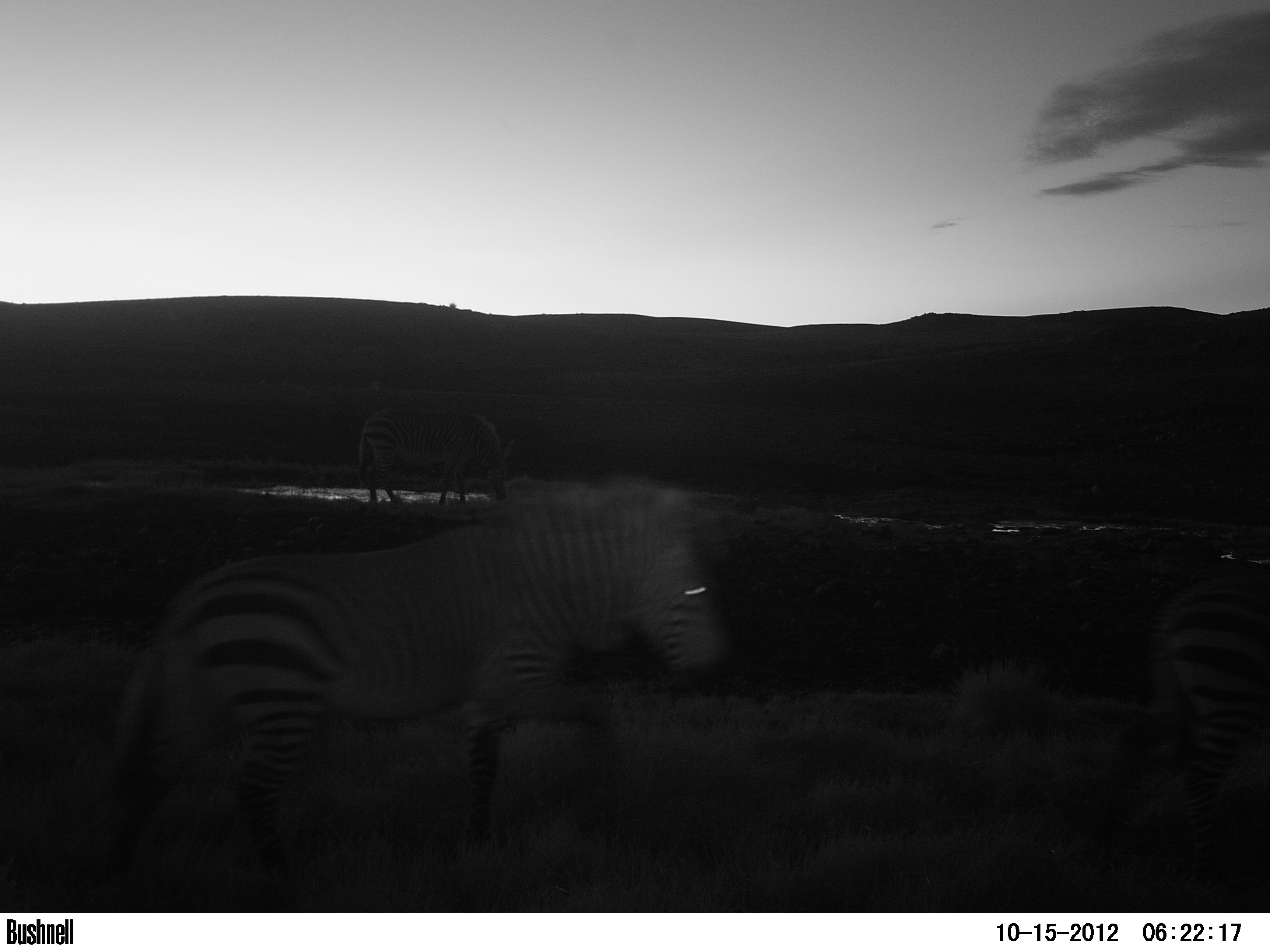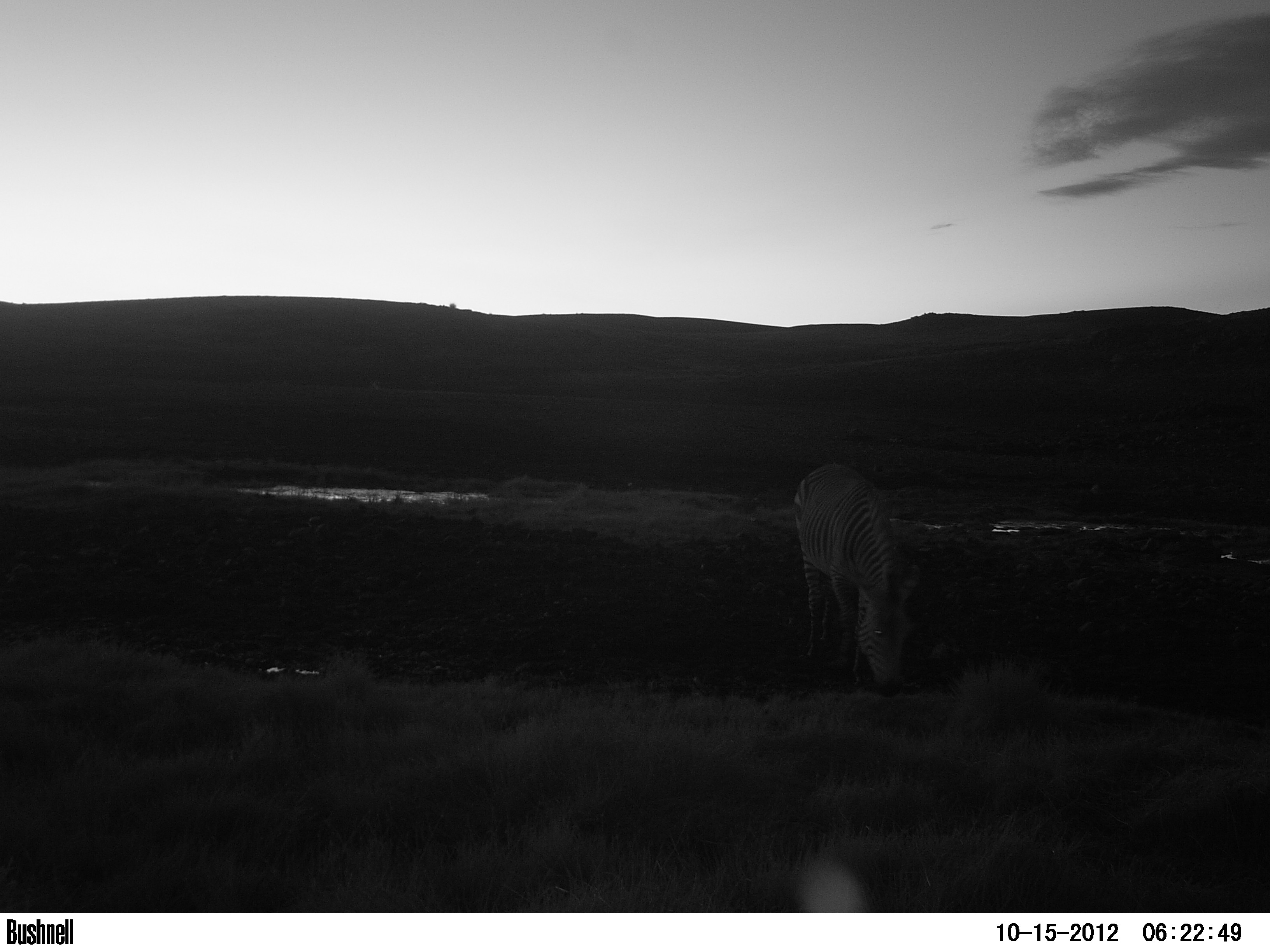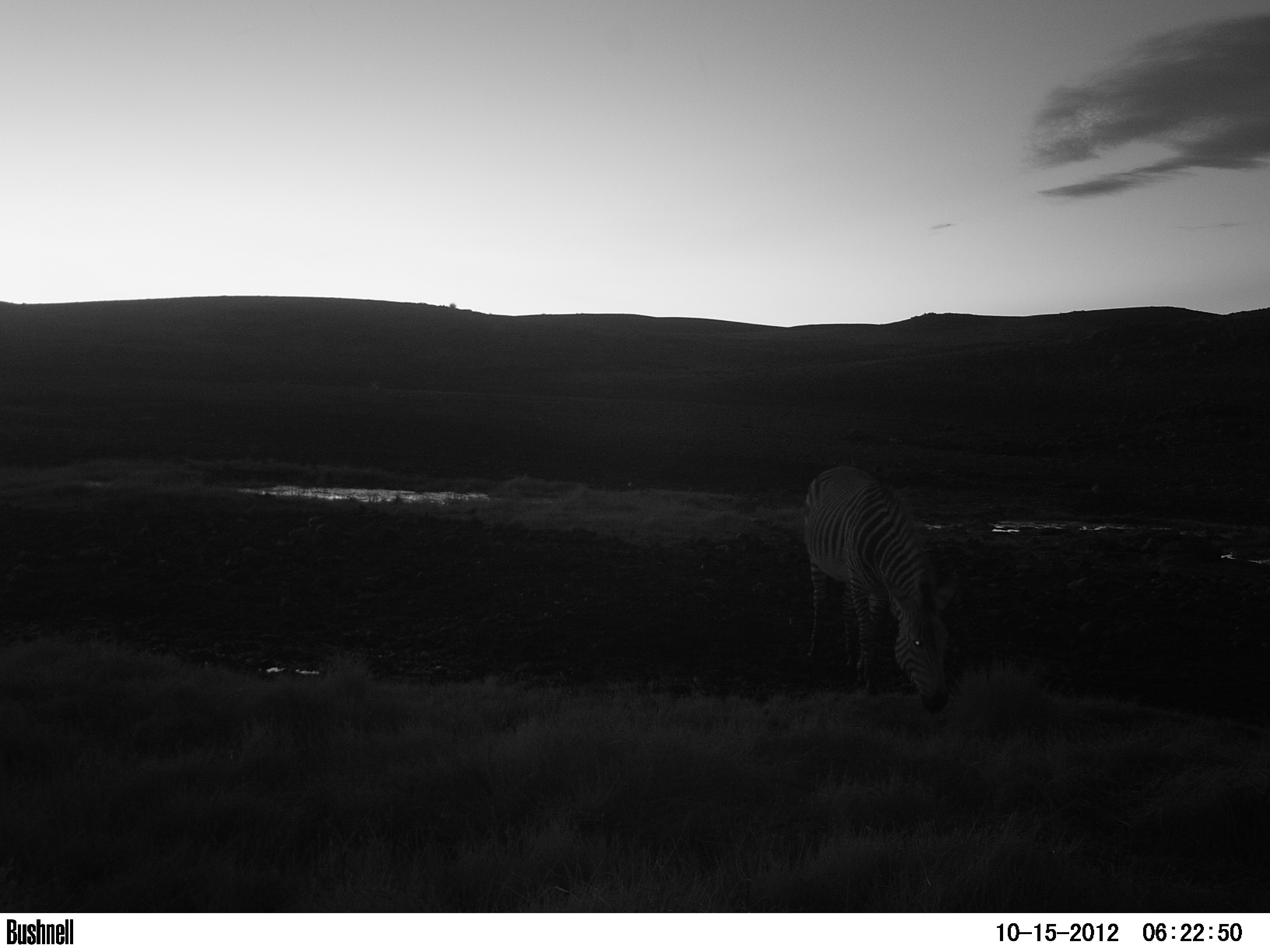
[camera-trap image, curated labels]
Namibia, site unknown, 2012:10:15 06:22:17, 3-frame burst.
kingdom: Animalia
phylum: Chordata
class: Mammalia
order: Perissodactyla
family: Equidae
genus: Equus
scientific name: Equus zebra hartmannae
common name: hartmann's mountain zebra